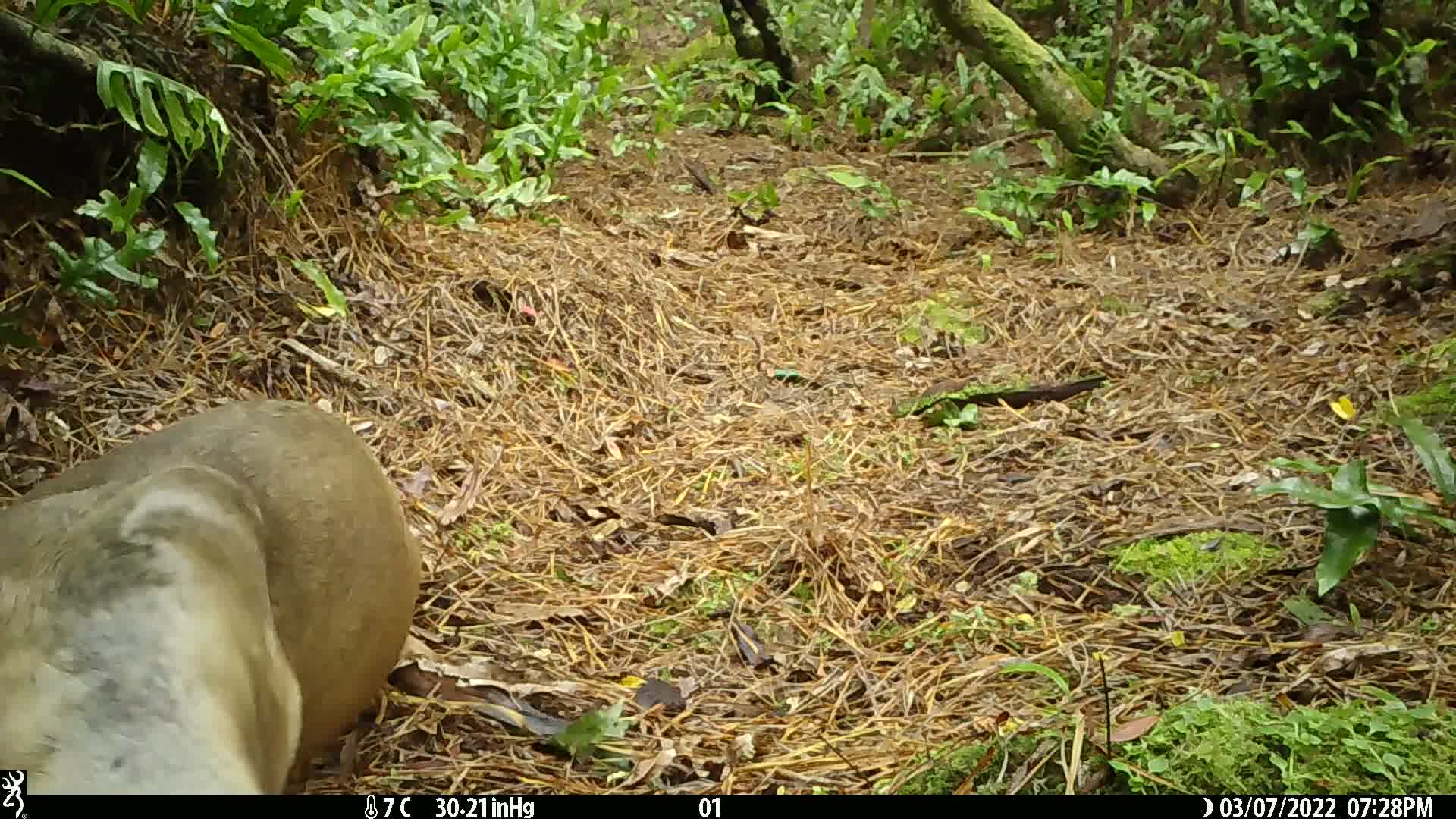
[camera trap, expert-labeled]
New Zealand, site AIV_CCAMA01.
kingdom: Animalia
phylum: Chordata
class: Mammalia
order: Carnivora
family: Otariidae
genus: Phocarctos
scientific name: Phocarctos hookeri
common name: new zealand sea lion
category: sealion